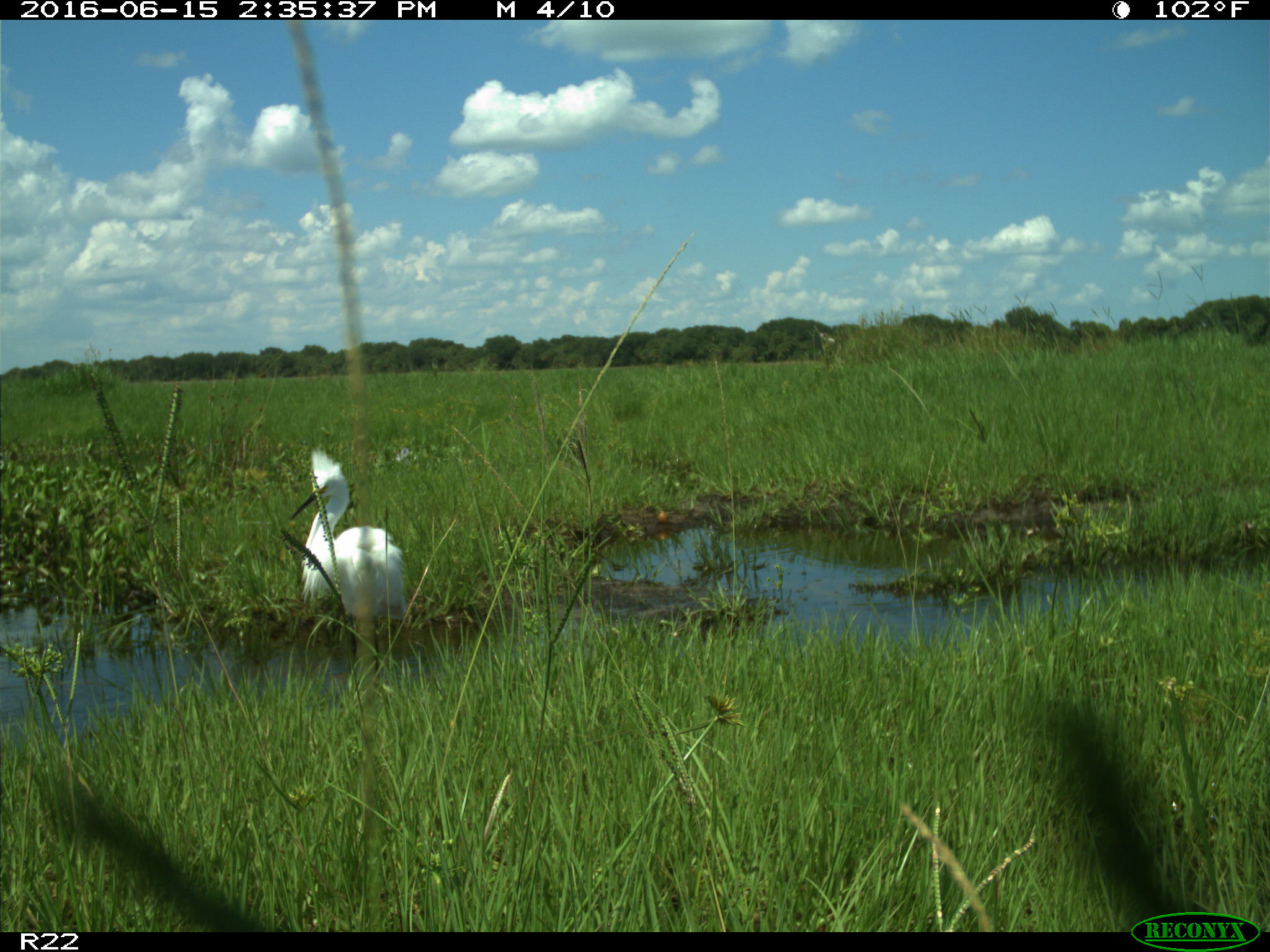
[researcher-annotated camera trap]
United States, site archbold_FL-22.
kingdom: Animalia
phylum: Chordata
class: Aves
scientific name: Aves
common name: birds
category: unidentified bird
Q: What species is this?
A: Unidentified bird (birds) (Aves).